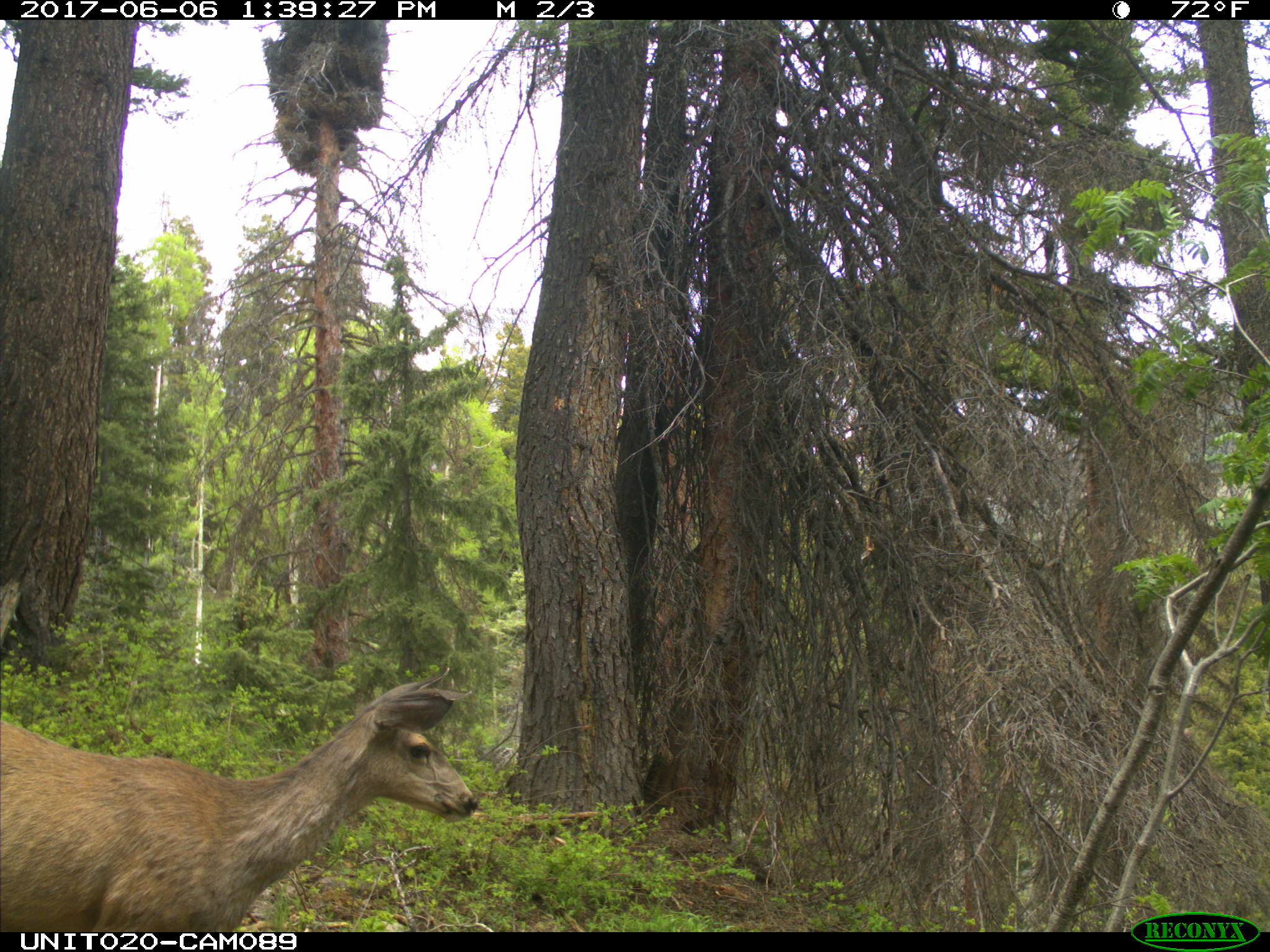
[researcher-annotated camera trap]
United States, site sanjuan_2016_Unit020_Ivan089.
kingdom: Animalia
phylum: Chordata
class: Mammalia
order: Artiodactyla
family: Cervidae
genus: Odocoileus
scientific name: Odocoileus hemionus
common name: mule deer